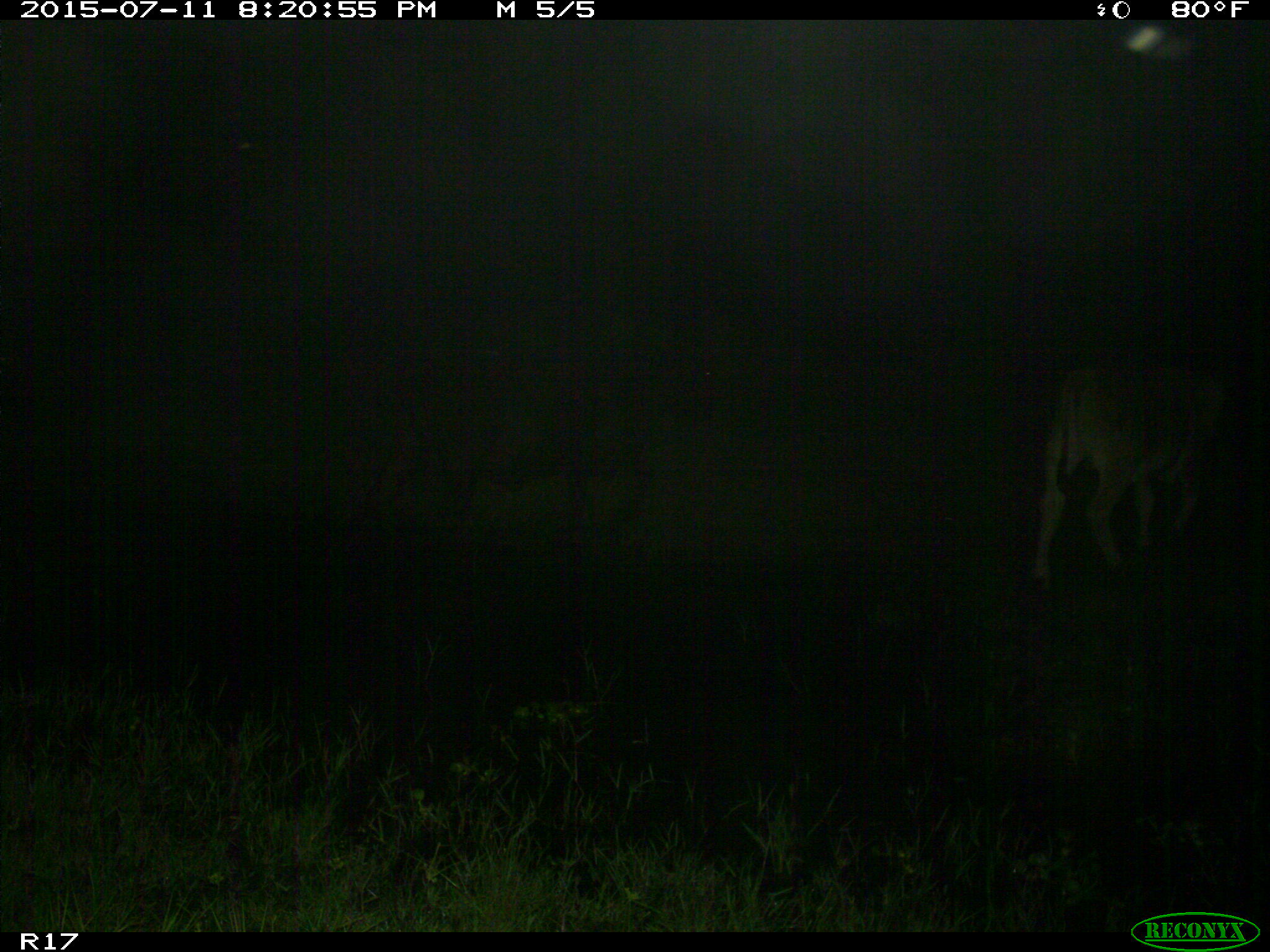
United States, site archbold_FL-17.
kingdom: Animalia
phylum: Chordata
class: Mammalia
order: Artiodactyla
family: Bovidae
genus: Bos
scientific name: Bos taurus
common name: domestic cow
Bos taurus (domestic cow).